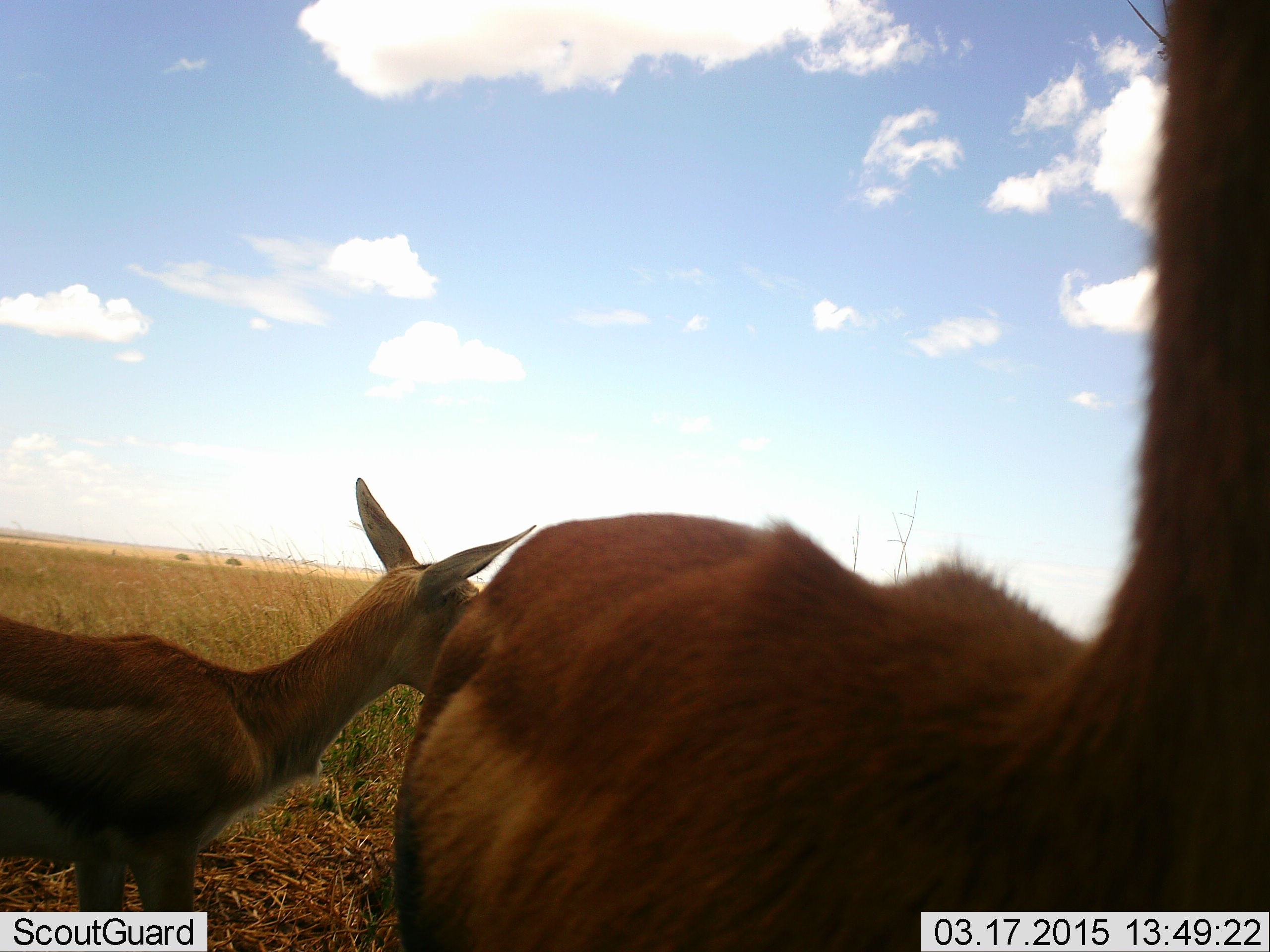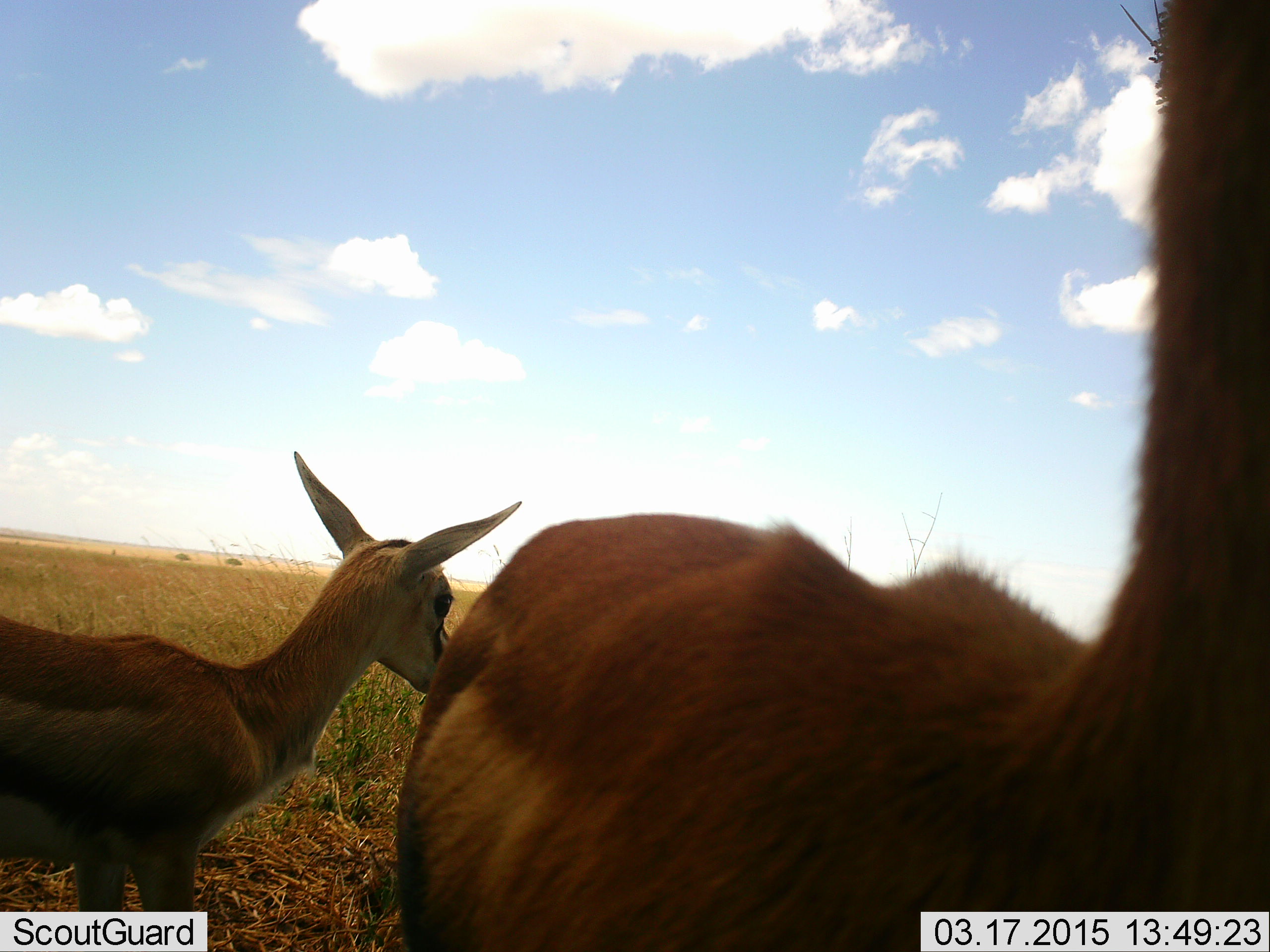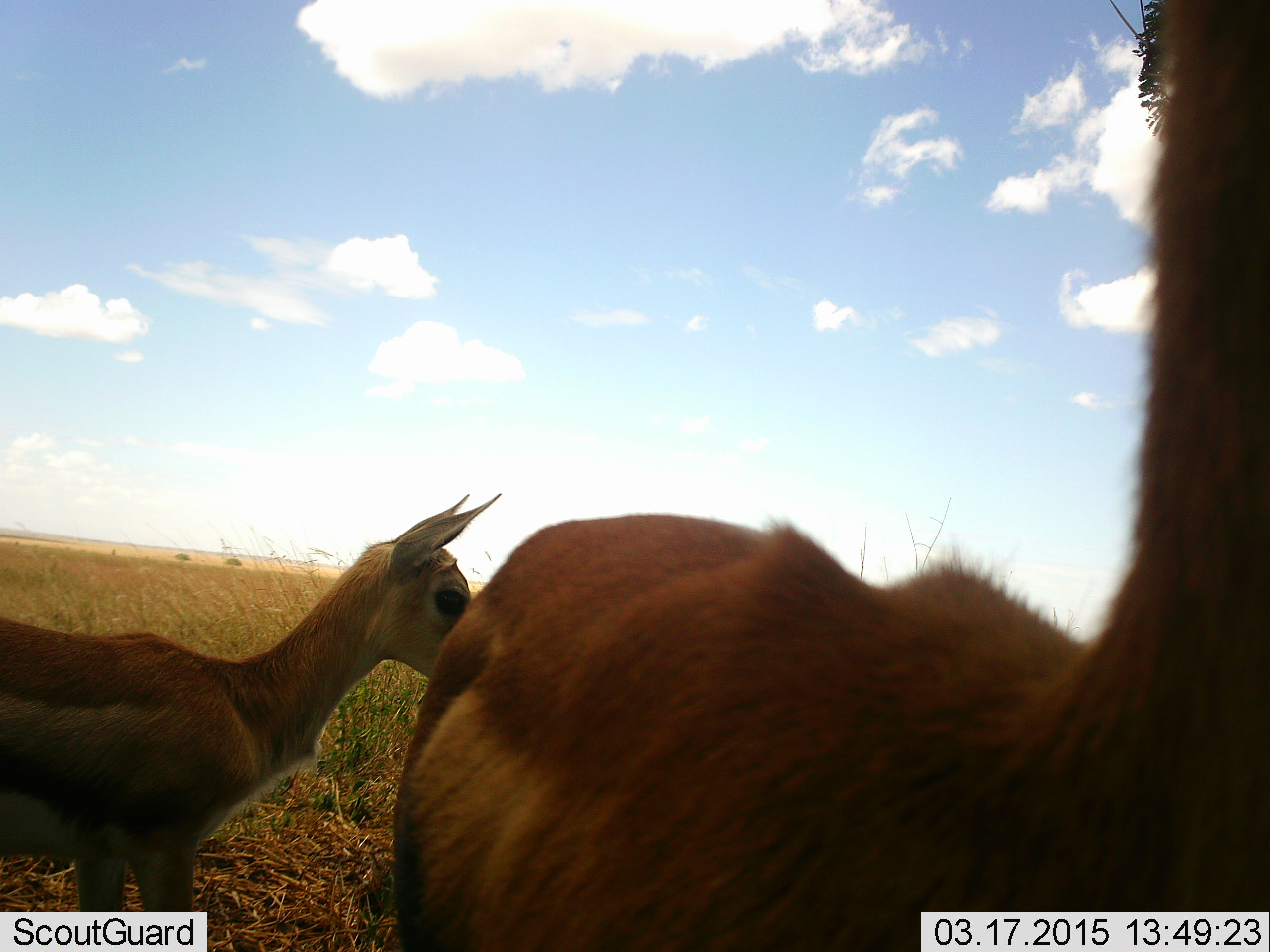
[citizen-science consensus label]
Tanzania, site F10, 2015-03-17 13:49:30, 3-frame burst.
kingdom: Animalia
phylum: Chordata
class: Mammalia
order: Artiodactyla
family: Bovidae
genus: Eudorcas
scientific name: Eudorcas thomsonii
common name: thomson's gazelle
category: gazellethomsons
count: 2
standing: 100%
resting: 10%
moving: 0%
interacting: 0%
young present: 50%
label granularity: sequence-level